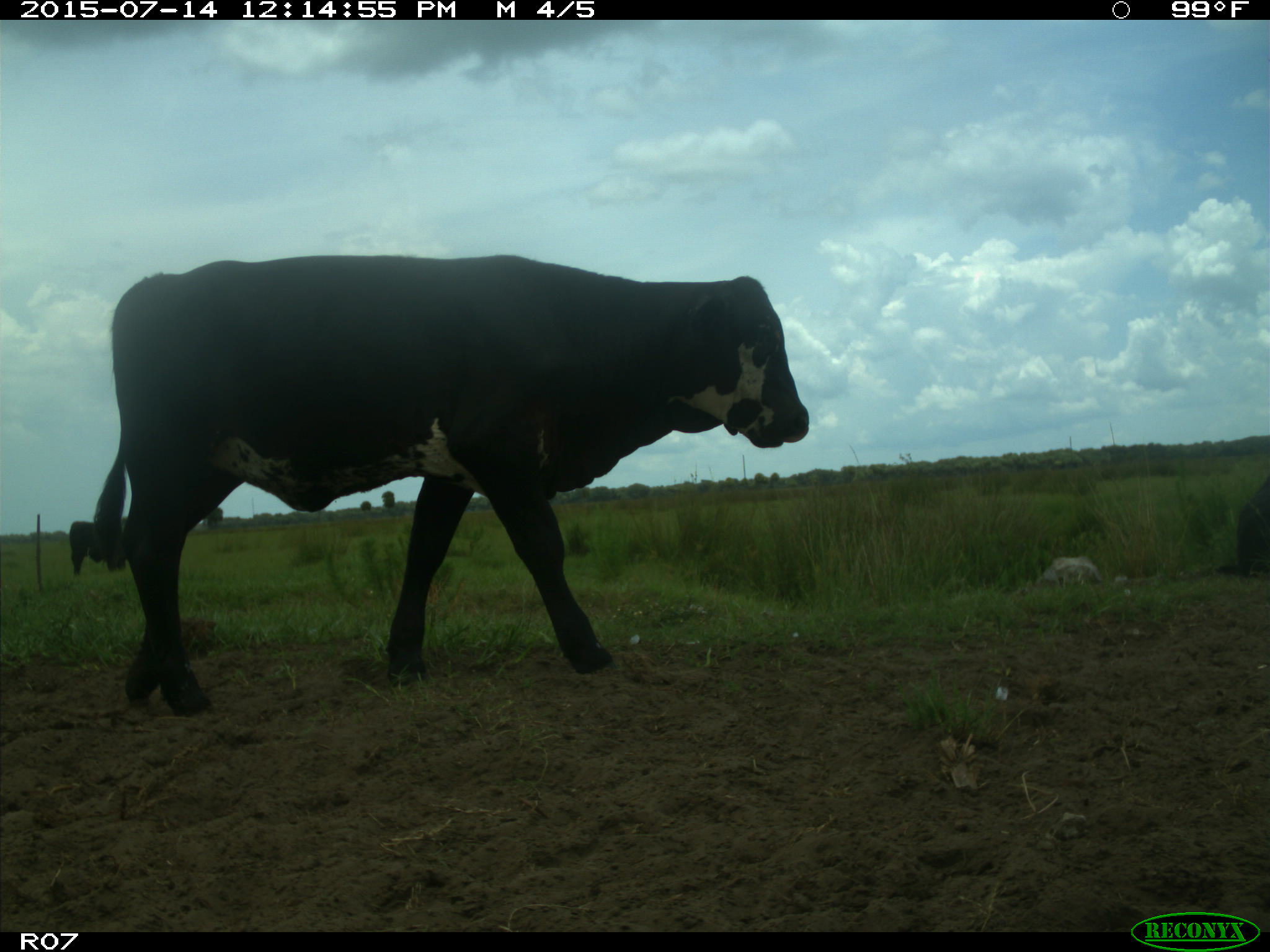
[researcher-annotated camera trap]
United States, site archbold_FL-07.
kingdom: Animalia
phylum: Chordata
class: Mammalia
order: Artiodactyla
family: Bovidae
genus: Bos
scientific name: Bos taurus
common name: domestic cow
Bos taurus (domestic cow).